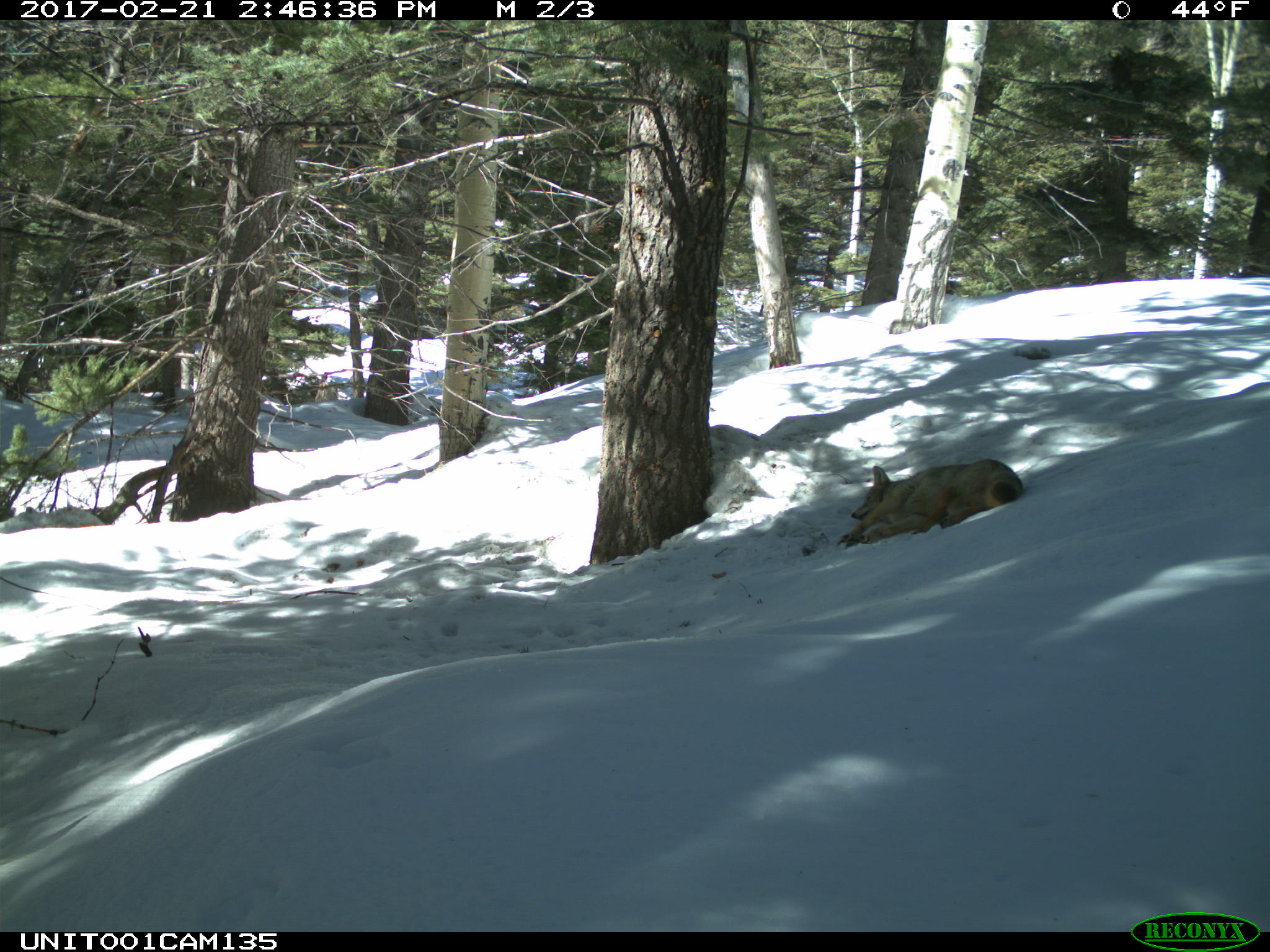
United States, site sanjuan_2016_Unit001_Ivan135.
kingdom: Animalia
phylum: Chordata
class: Mammalia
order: Carnivora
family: Canidae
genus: Canis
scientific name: Canis latrans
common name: coyote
Canis latrans (coyote).